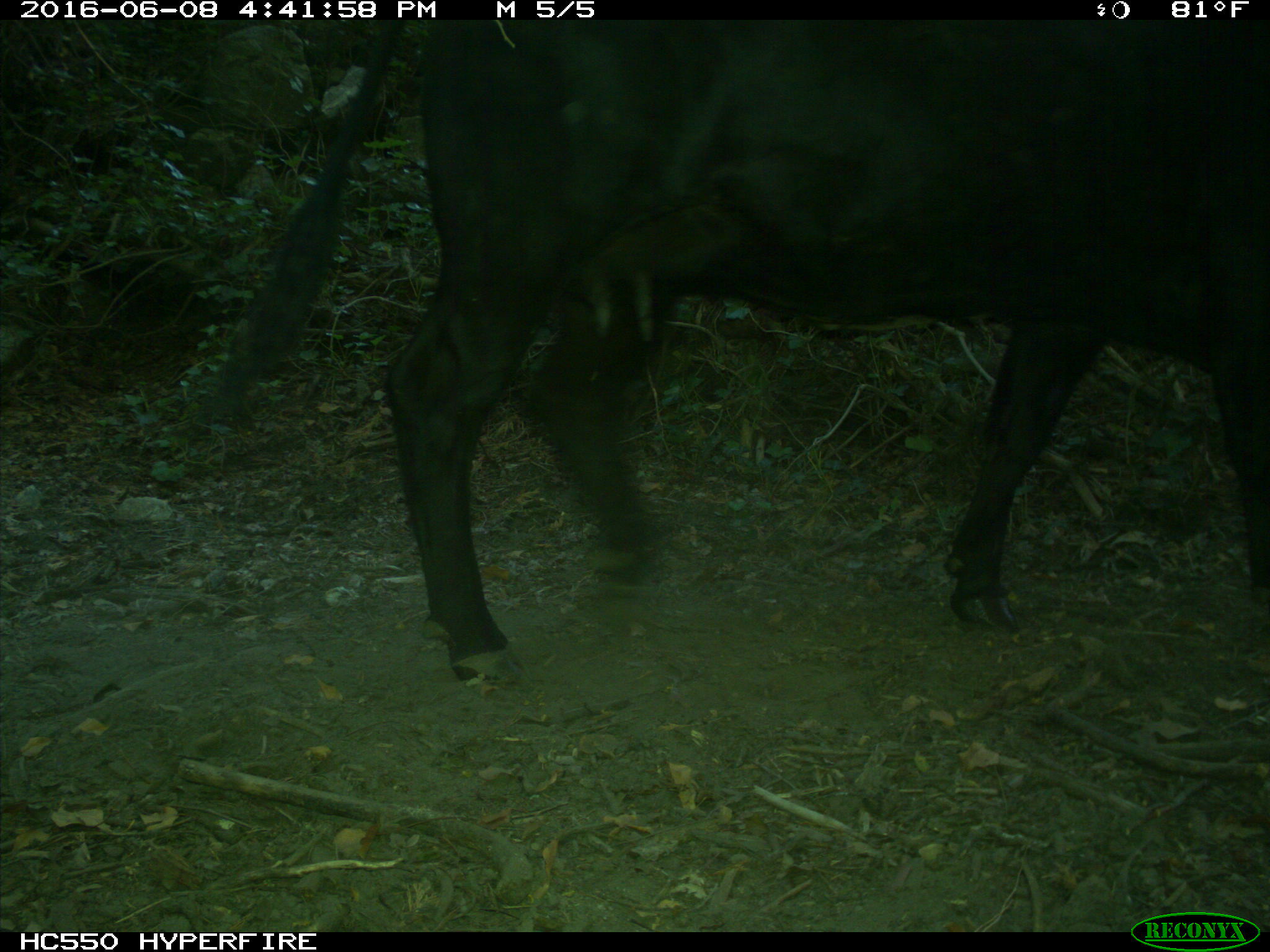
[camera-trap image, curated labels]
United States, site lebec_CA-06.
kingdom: Animalia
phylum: Chordata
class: Mammalia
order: Artiodactyla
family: Bovidae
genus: Bos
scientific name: Bos taurus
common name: domestic cow